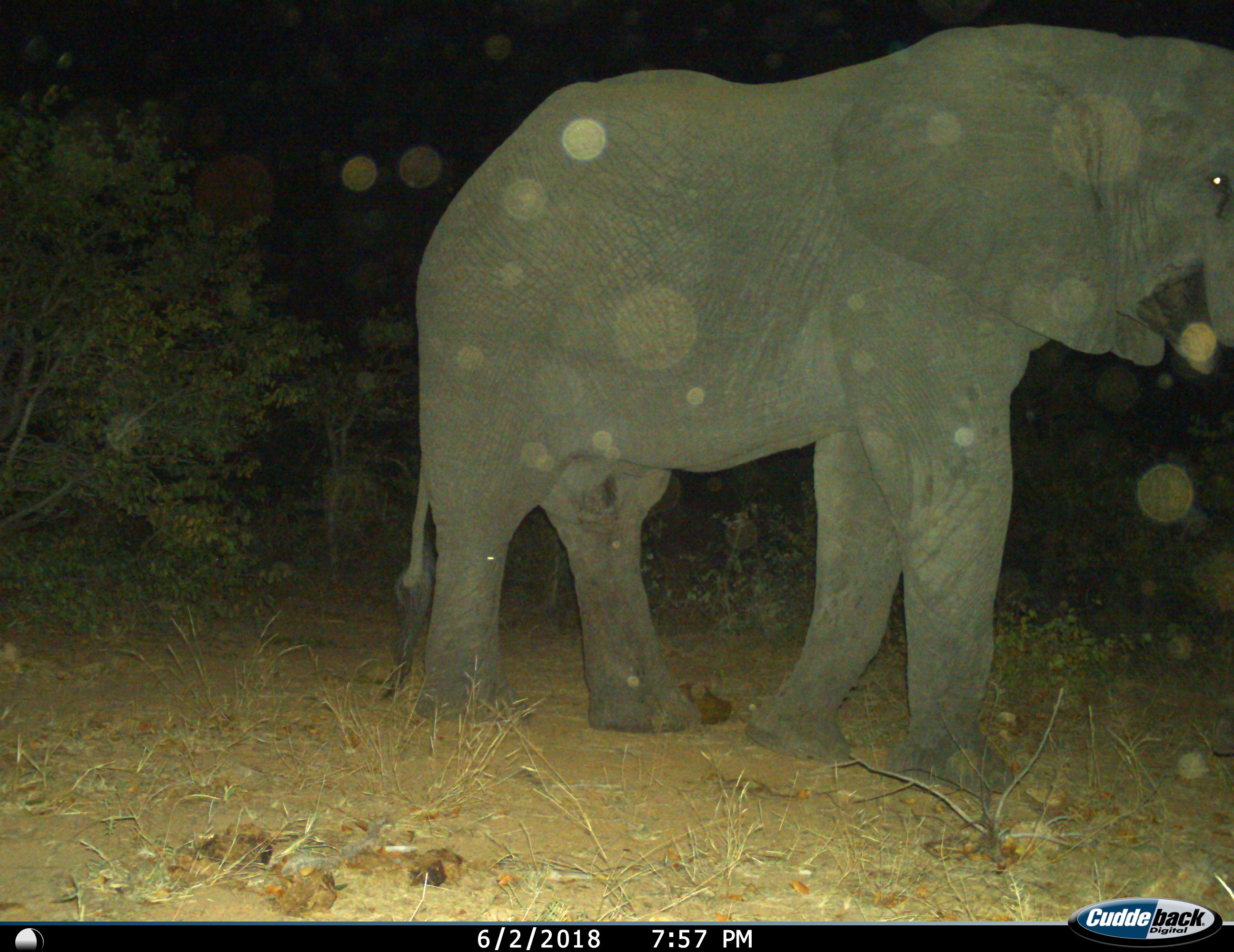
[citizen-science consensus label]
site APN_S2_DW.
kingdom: Animalia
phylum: Chordata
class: Mammalia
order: Proboscidea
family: Elephantidae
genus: Loxodonta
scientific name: Loxodonta africana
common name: african bush elephant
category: elephant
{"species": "elephant (african bush elephant) (Loxodonta africana)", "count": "1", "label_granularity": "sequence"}